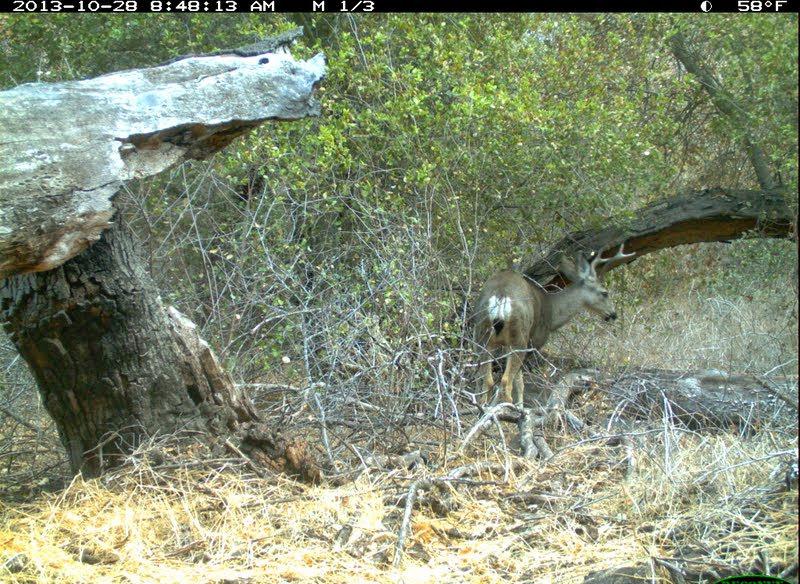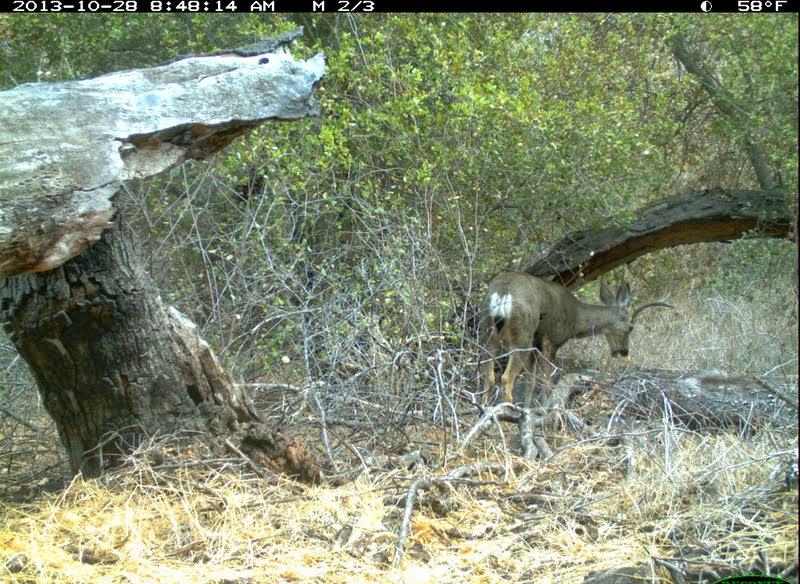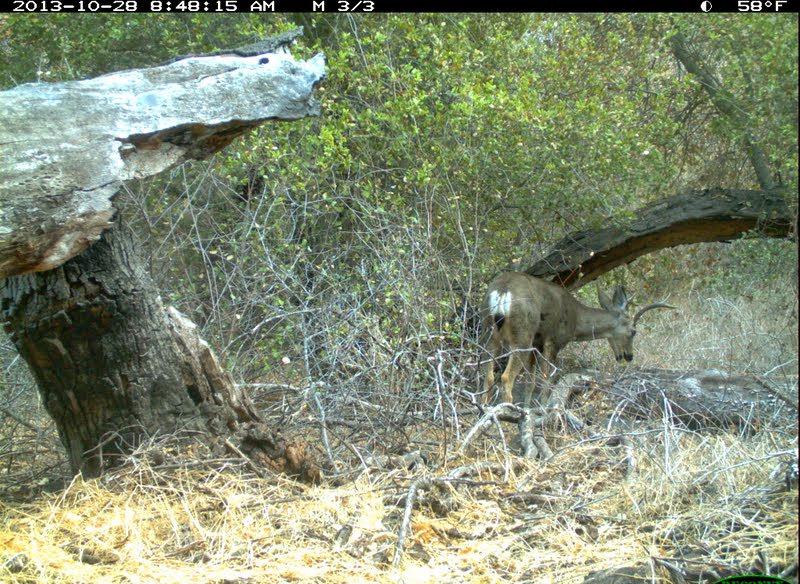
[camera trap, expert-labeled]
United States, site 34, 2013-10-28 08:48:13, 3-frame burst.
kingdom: Animalia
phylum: Chordata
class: Mammalia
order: Artiodactyla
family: Cervidae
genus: Odocoileus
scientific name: Odocoileus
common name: deer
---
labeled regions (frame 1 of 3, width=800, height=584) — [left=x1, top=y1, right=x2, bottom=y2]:
deer: [left=471, top=241, right=636, bottom=436]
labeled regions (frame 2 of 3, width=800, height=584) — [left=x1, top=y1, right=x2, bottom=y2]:
deer: [left=473, top=268, right=675, bottom=431]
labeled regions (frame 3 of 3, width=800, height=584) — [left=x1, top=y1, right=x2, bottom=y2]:
deer: [left=475, top=271, right=679, bottom=424]